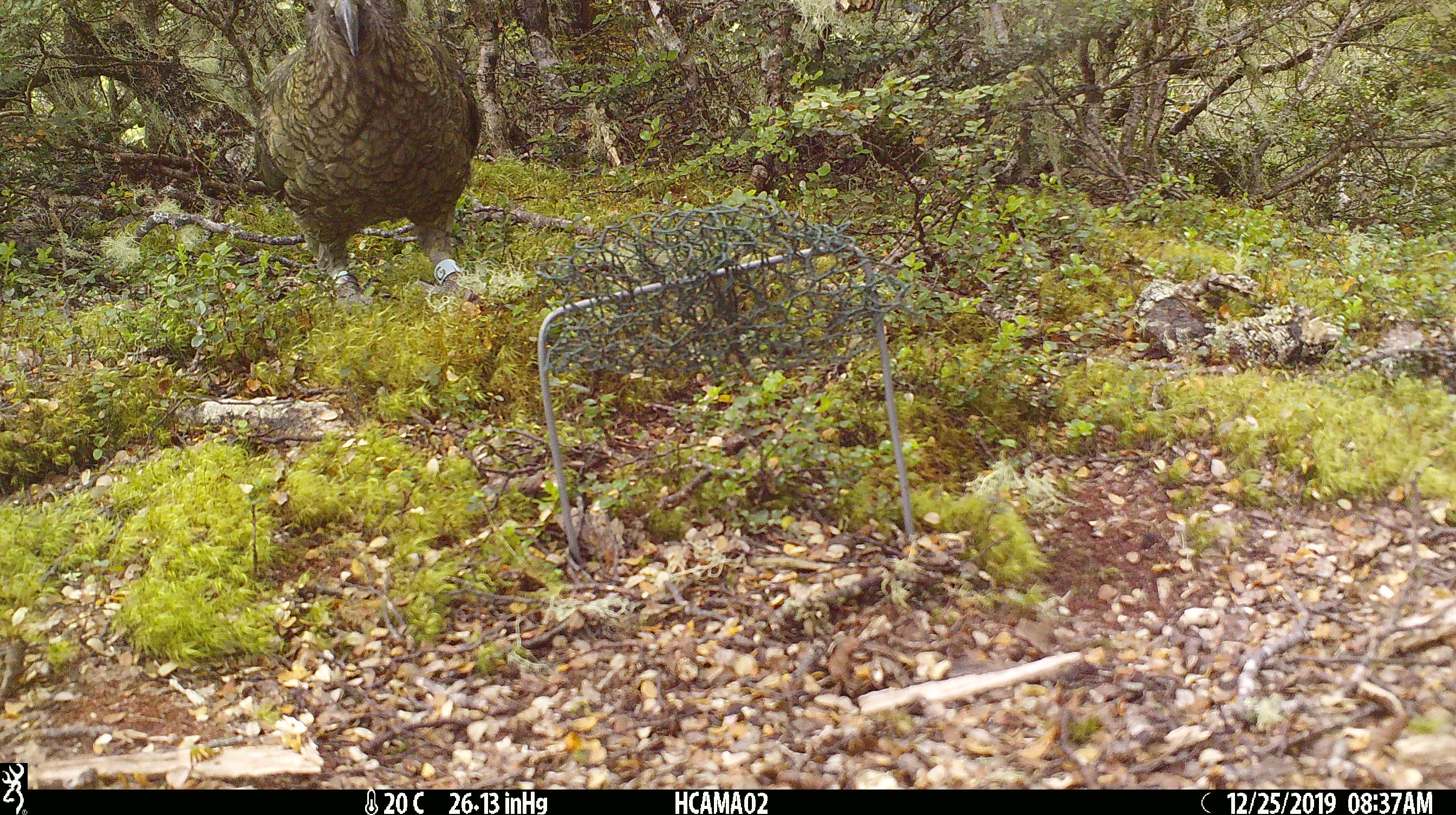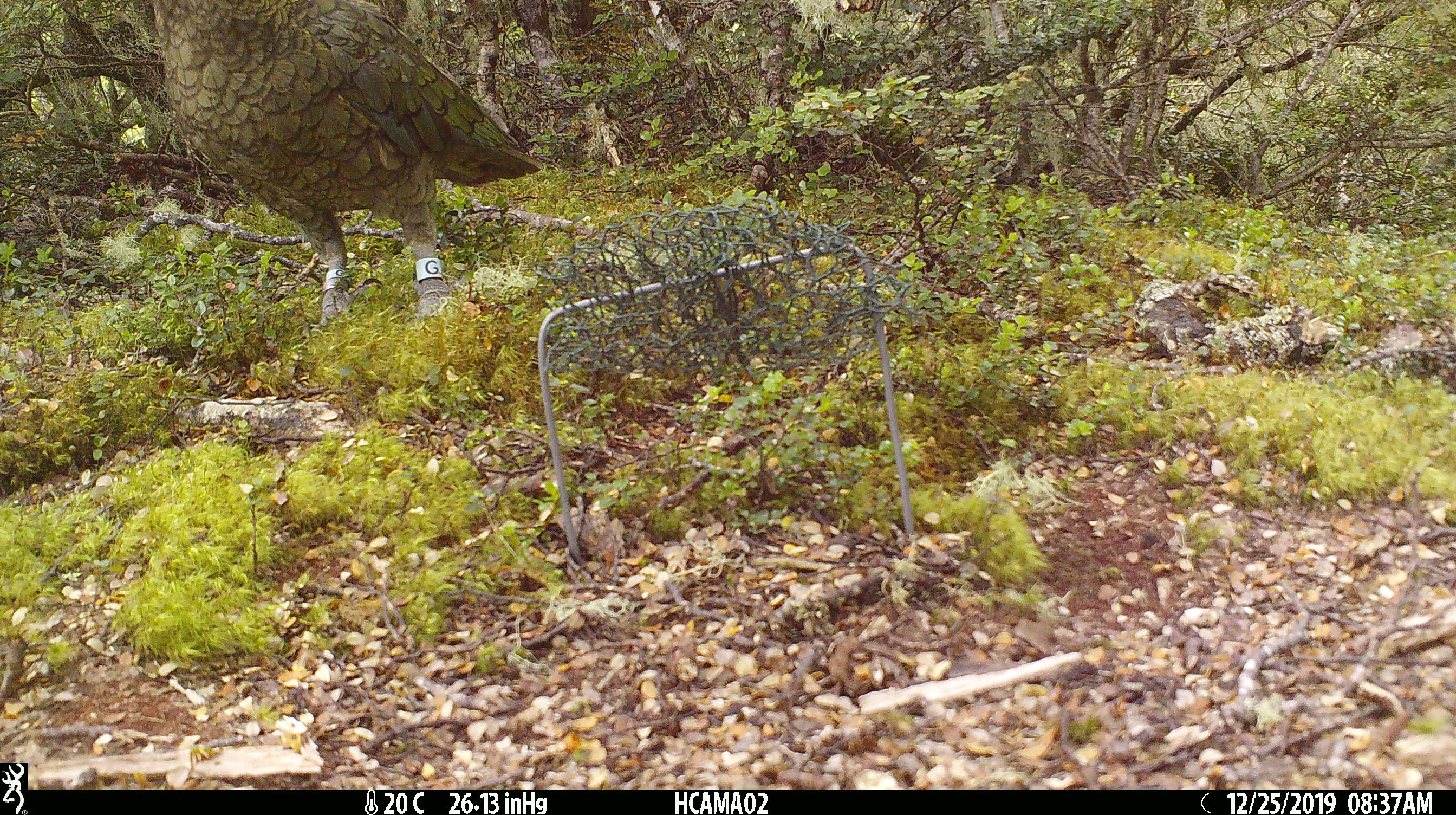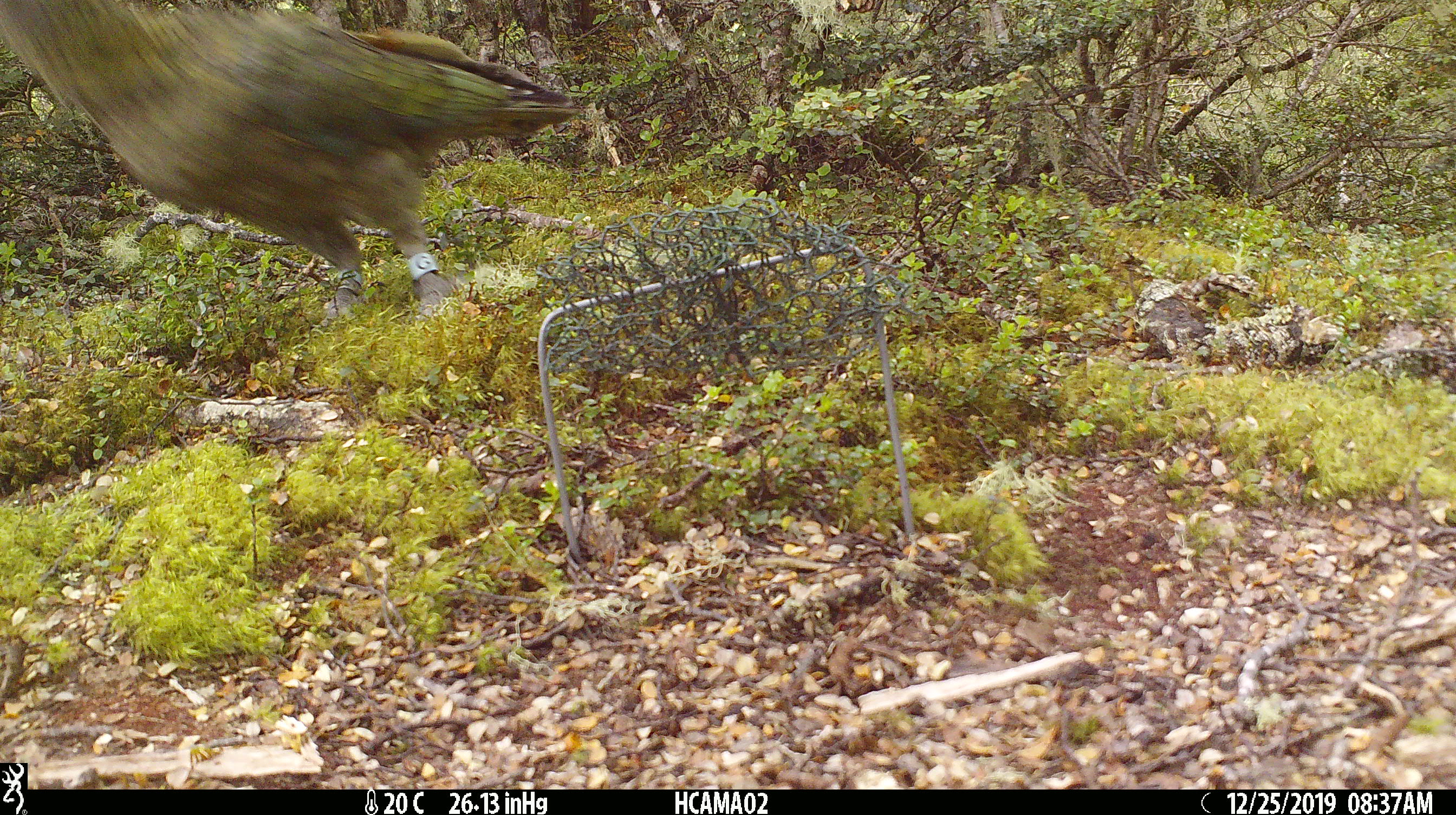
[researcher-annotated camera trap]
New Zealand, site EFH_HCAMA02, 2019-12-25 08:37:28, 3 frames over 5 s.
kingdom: Animalia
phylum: Chordata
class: Aves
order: Psittaciformes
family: Strigopidae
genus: Nestor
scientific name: Nestor notabilis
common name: kea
Kea (Nestor notabilis).